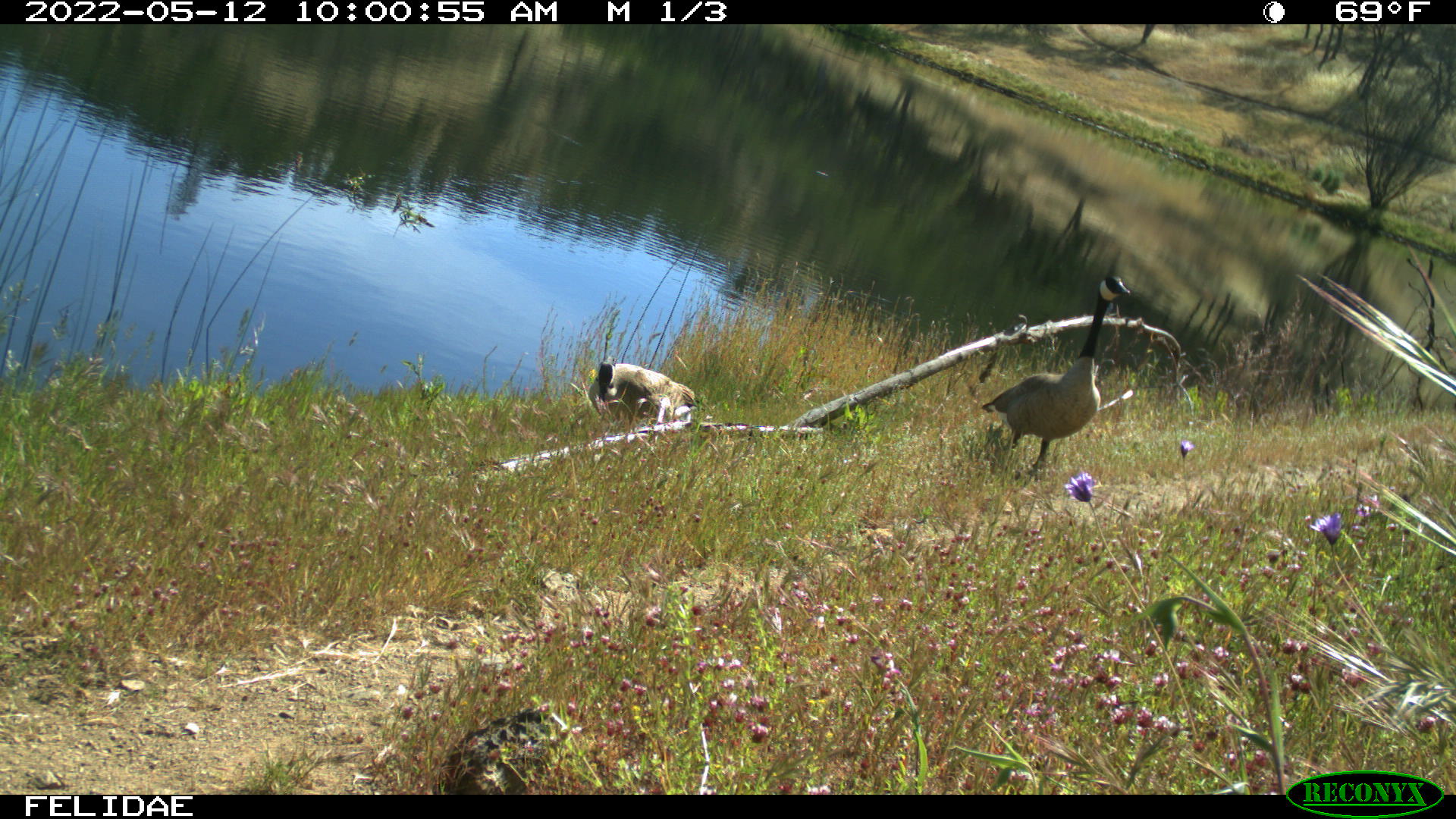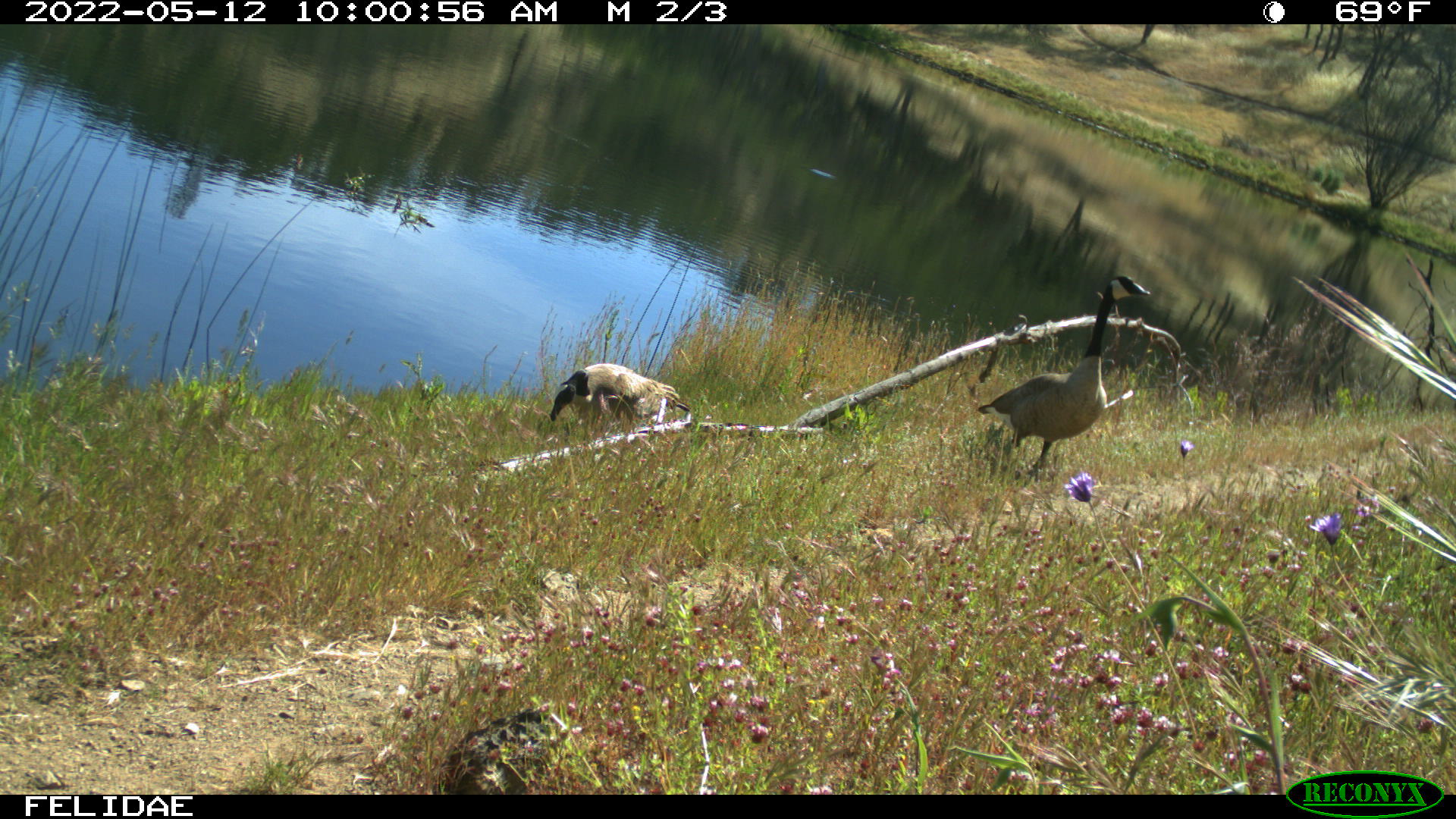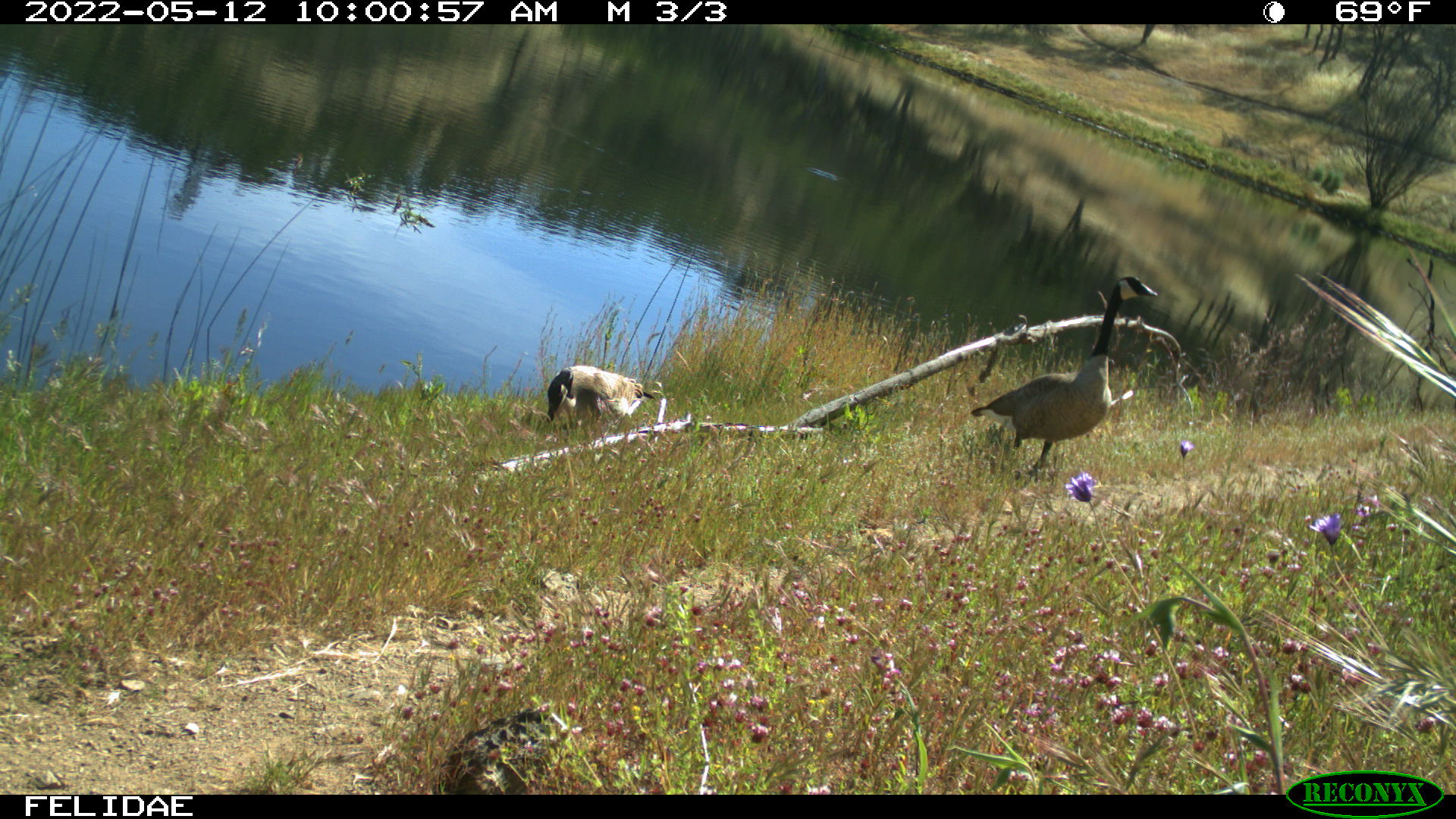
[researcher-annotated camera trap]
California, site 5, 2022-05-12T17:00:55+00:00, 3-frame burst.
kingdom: Animalia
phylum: Chordata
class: Aves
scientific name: Aves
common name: bird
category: unknown bird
Unknown bird (bird) (Aves).